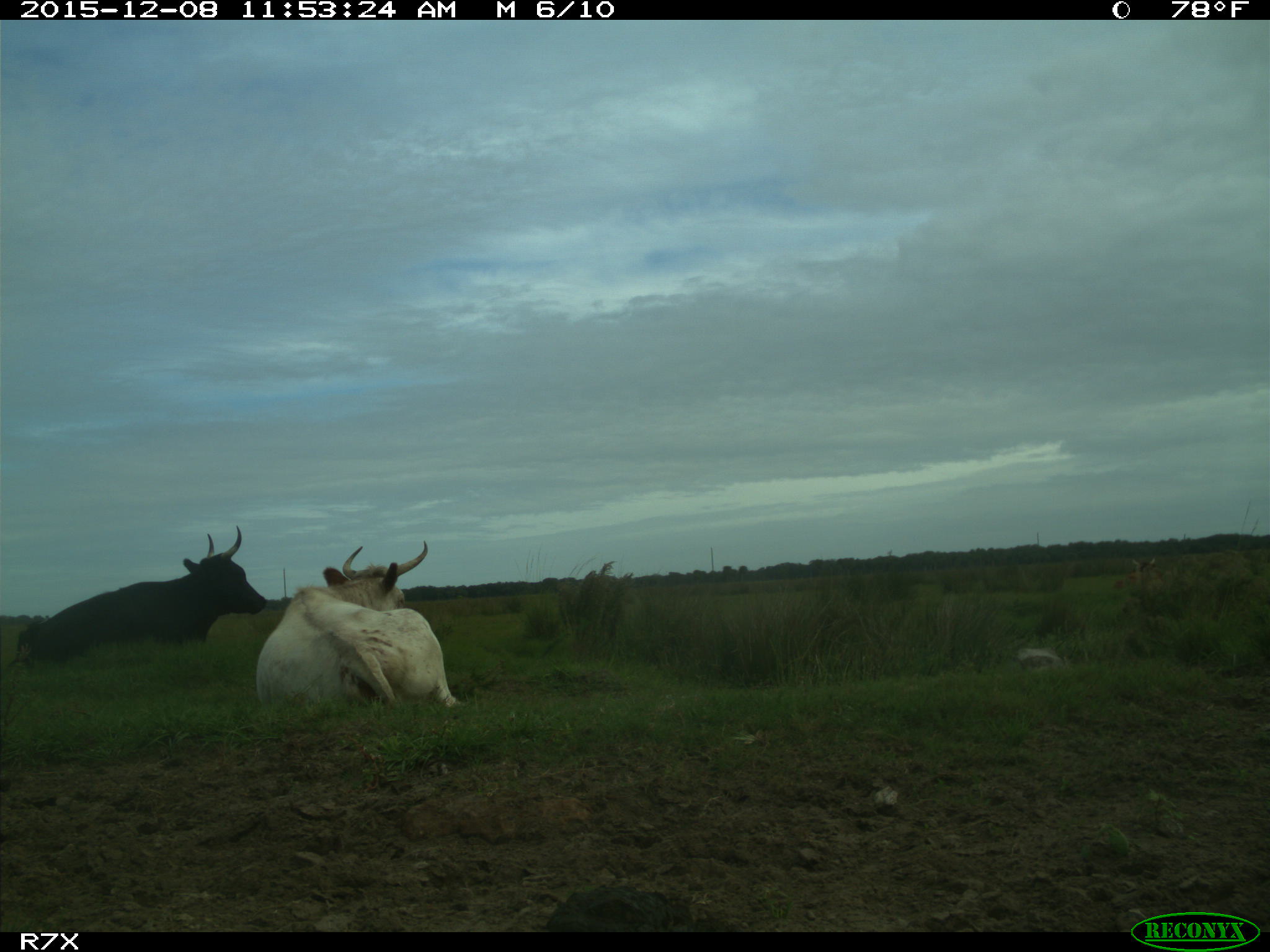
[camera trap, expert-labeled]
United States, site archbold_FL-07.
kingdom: Animalia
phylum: Chordata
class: Mammalia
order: Artiodactyla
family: Bovidae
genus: Bos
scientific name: Bos taurus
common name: domestic cow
Bos taurus (domestic cow).